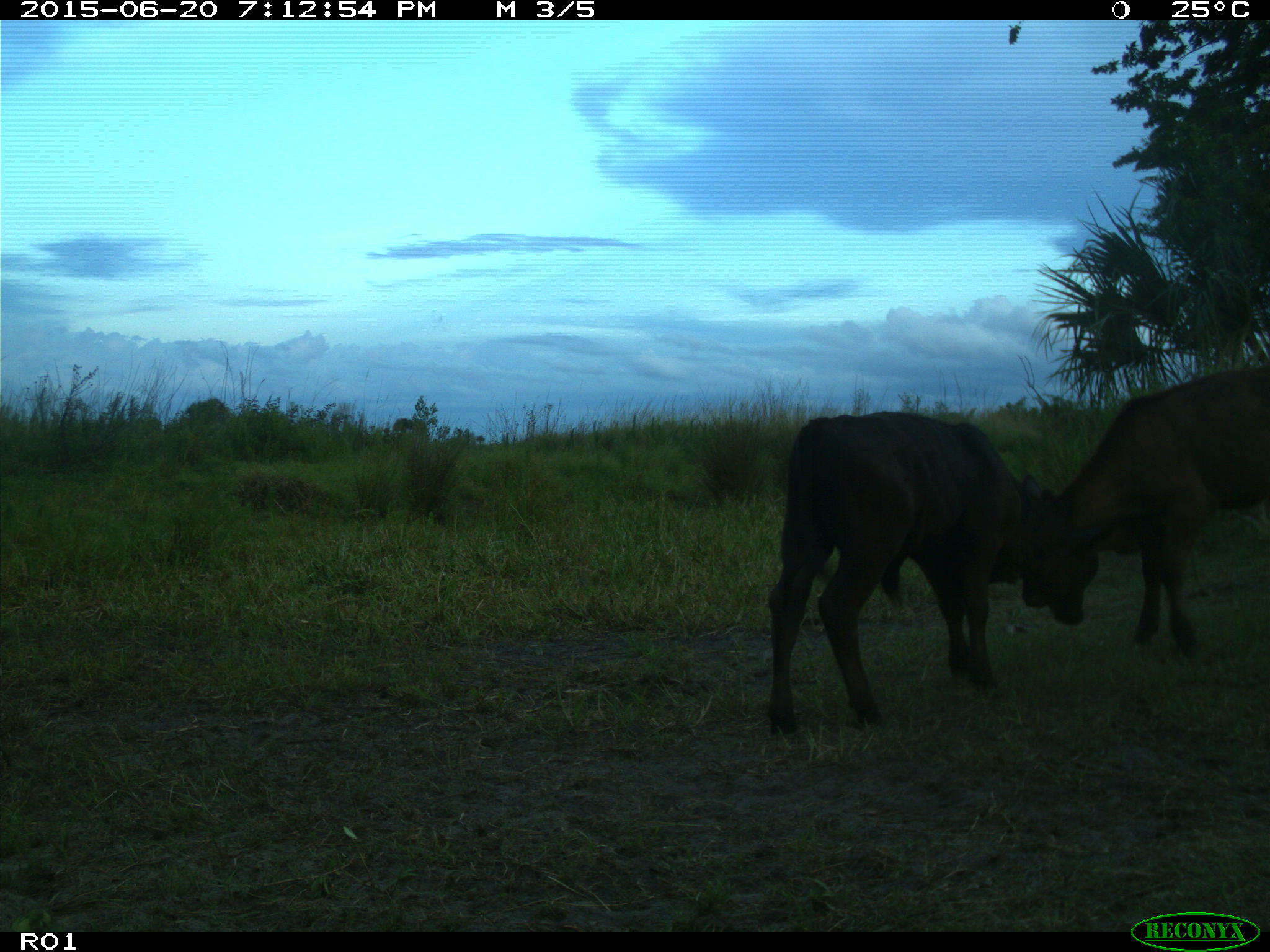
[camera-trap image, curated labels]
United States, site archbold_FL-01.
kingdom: Animalia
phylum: Chordata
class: Mammalia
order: Artiodactyla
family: Bovidae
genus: Bos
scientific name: Bos taurus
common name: domestic cow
Bos taurus (domestic cow).